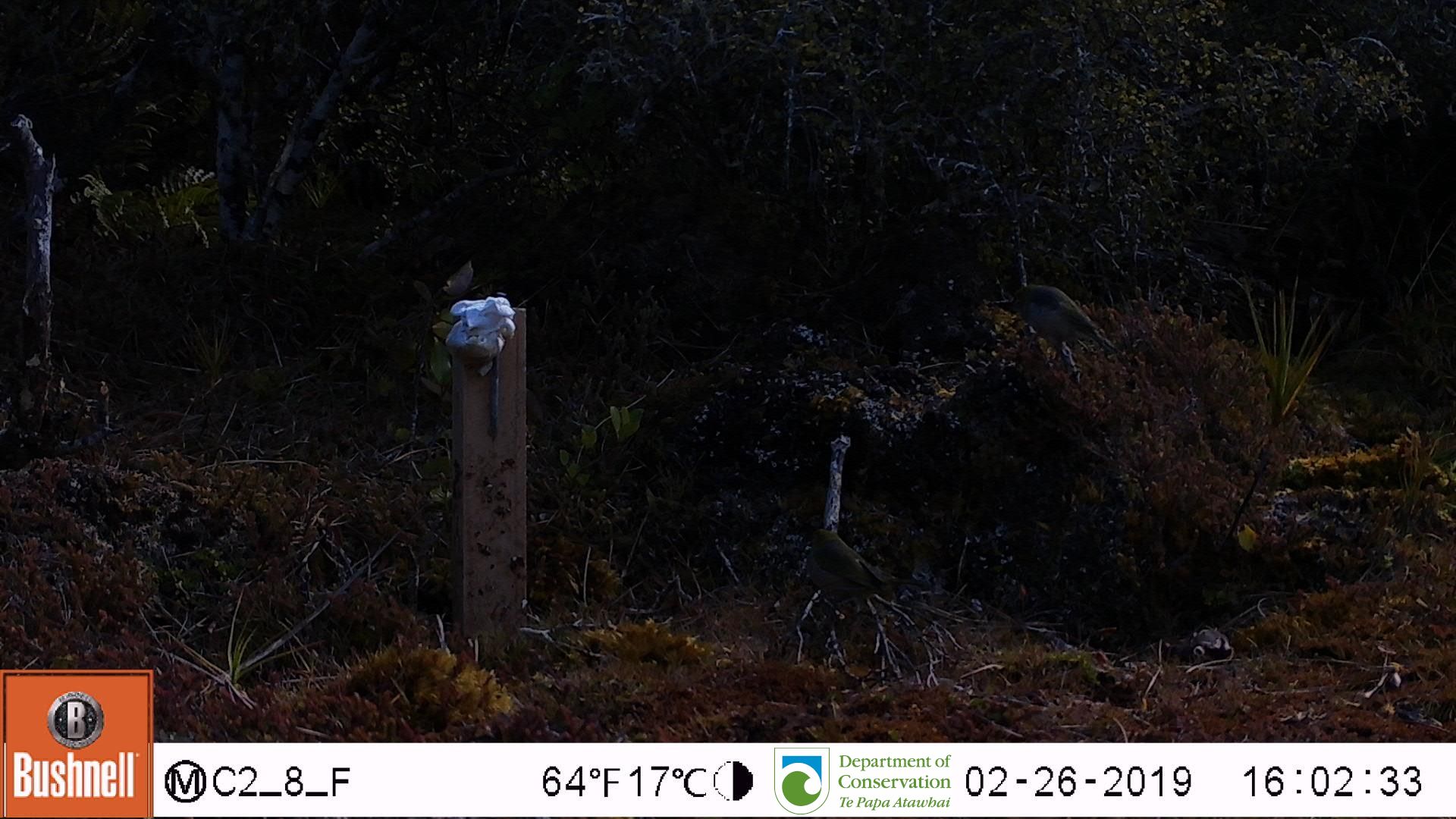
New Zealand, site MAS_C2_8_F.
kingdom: Animalia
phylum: Chordata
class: Aves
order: Passeriformes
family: Zosteropidae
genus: Zosterops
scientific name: Zosterops lateralis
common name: silvereye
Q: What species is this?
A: Silvereye (Zosterops lateralis).